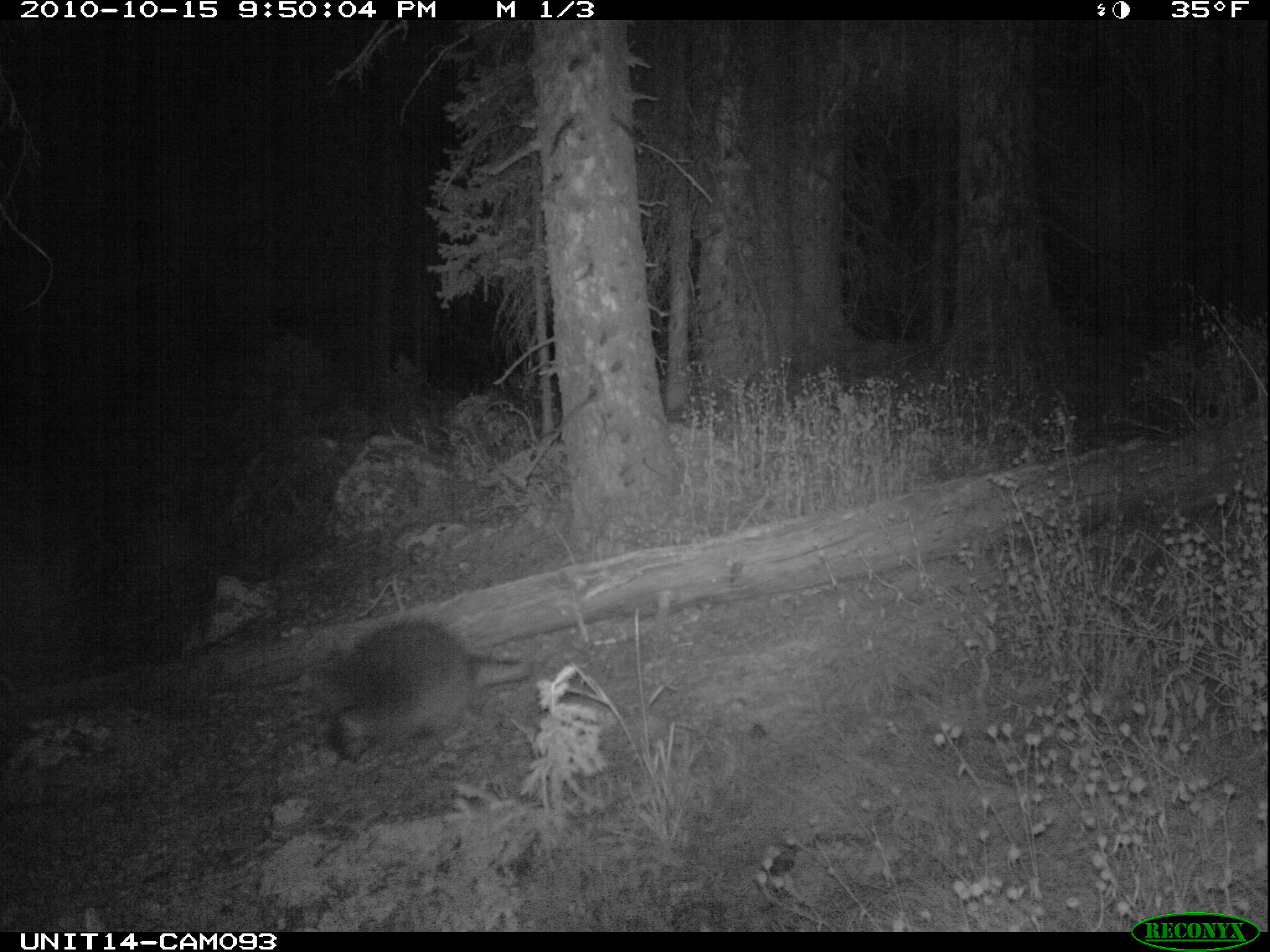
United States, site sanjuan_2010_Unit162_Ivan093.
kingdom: Animalia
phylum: Chordata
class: Mammalia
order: Rodentia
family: Erethizontidae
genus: Erethizon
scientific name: Erethizon dorsatum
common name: north american porcupine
Erethizon dorsatum (north american porcupine).